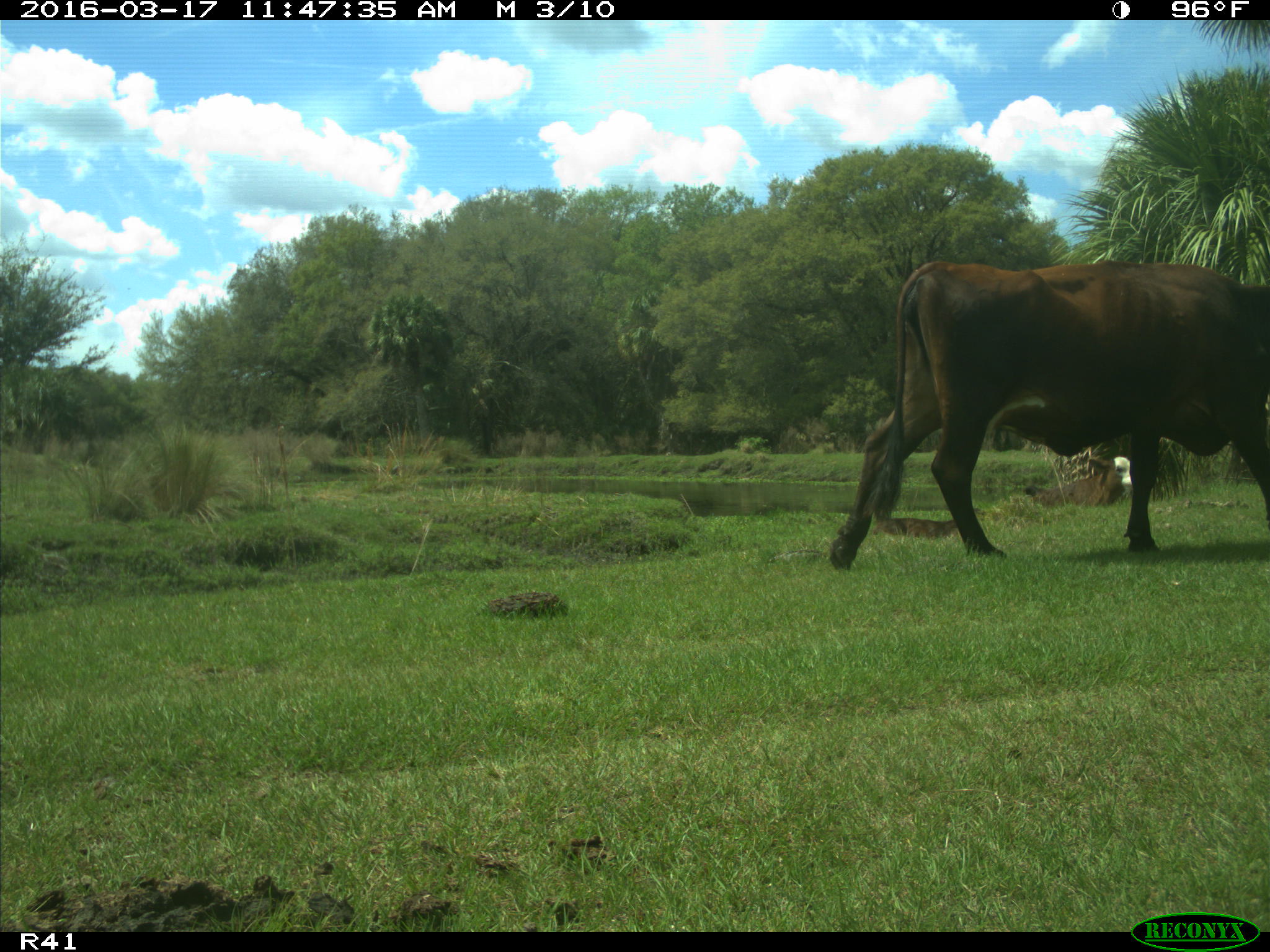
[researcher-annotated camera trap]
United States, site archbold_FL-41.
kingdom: Animalia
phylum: Chordata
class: Mammalia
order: Artiodactyla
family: Bovidae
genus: Bos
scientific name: Bos taurus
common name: domestic cow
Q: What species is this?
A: Bos taurus (domestic cow).